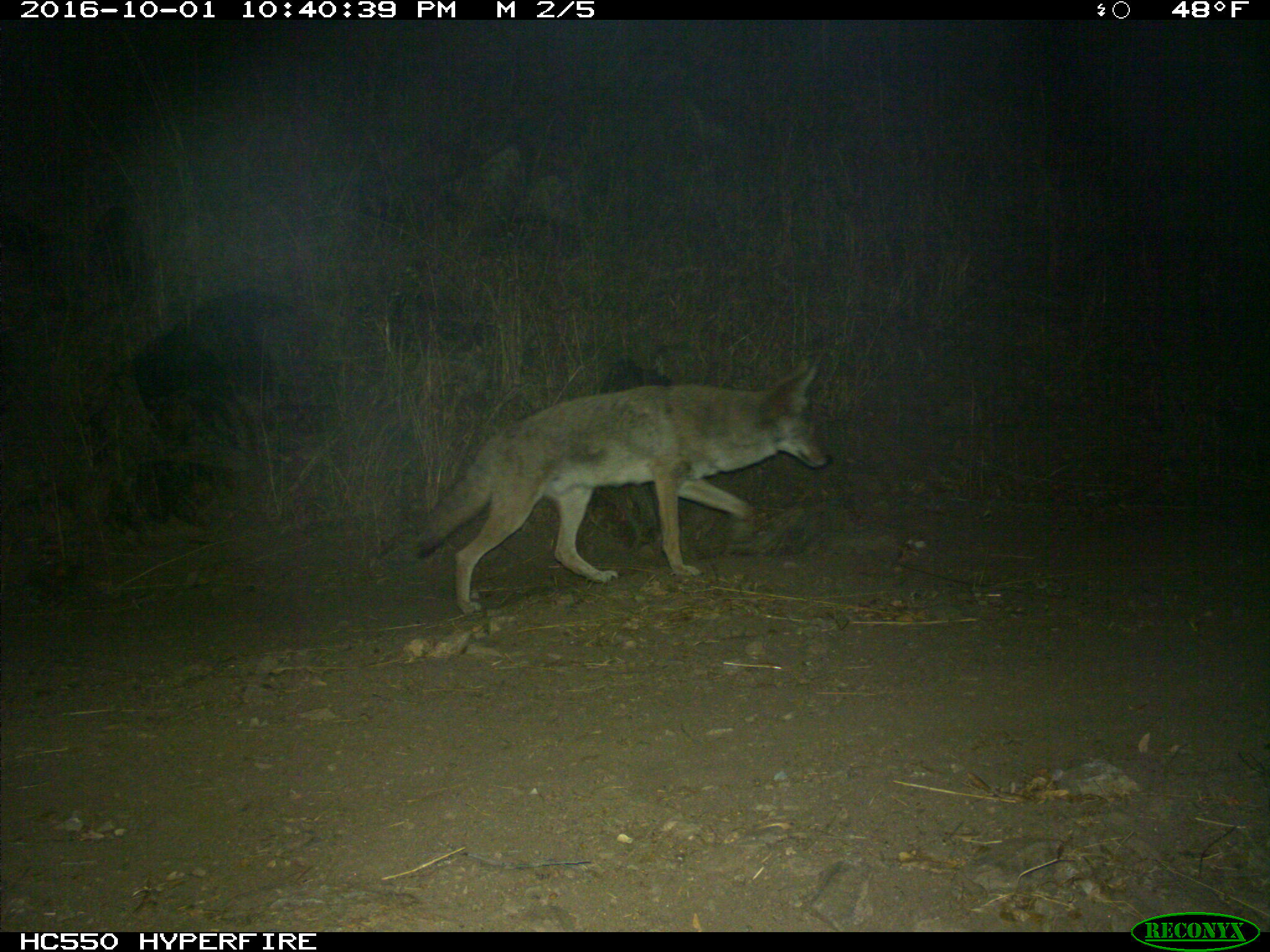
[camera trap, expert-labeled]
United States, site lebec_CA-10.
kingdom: Animalia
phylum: Chordata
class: Mammalia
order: Carnivora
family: Canidae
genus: Canis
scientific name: Canis latrans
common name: coyote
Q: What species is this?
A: Canis latrans (coyote).